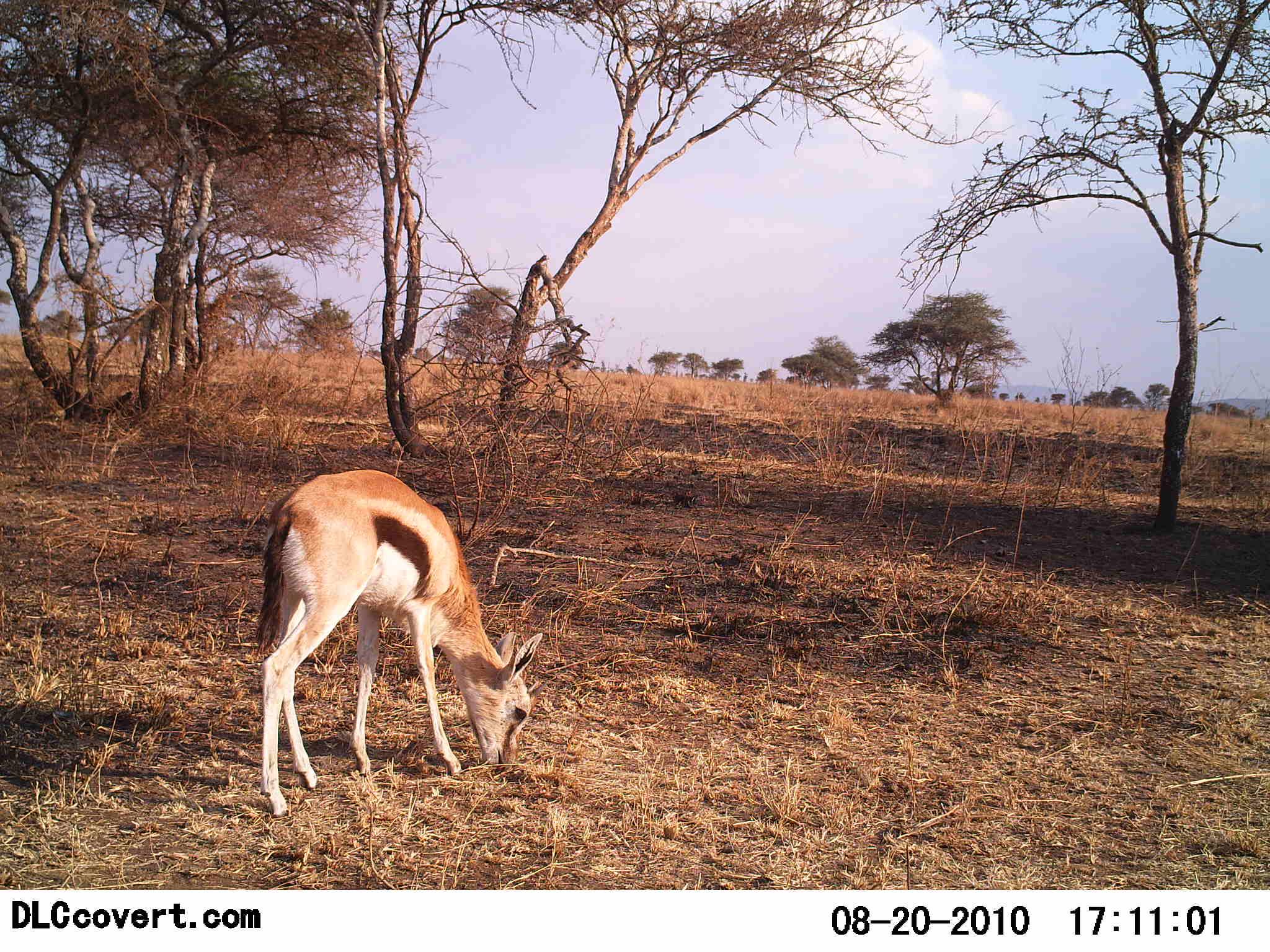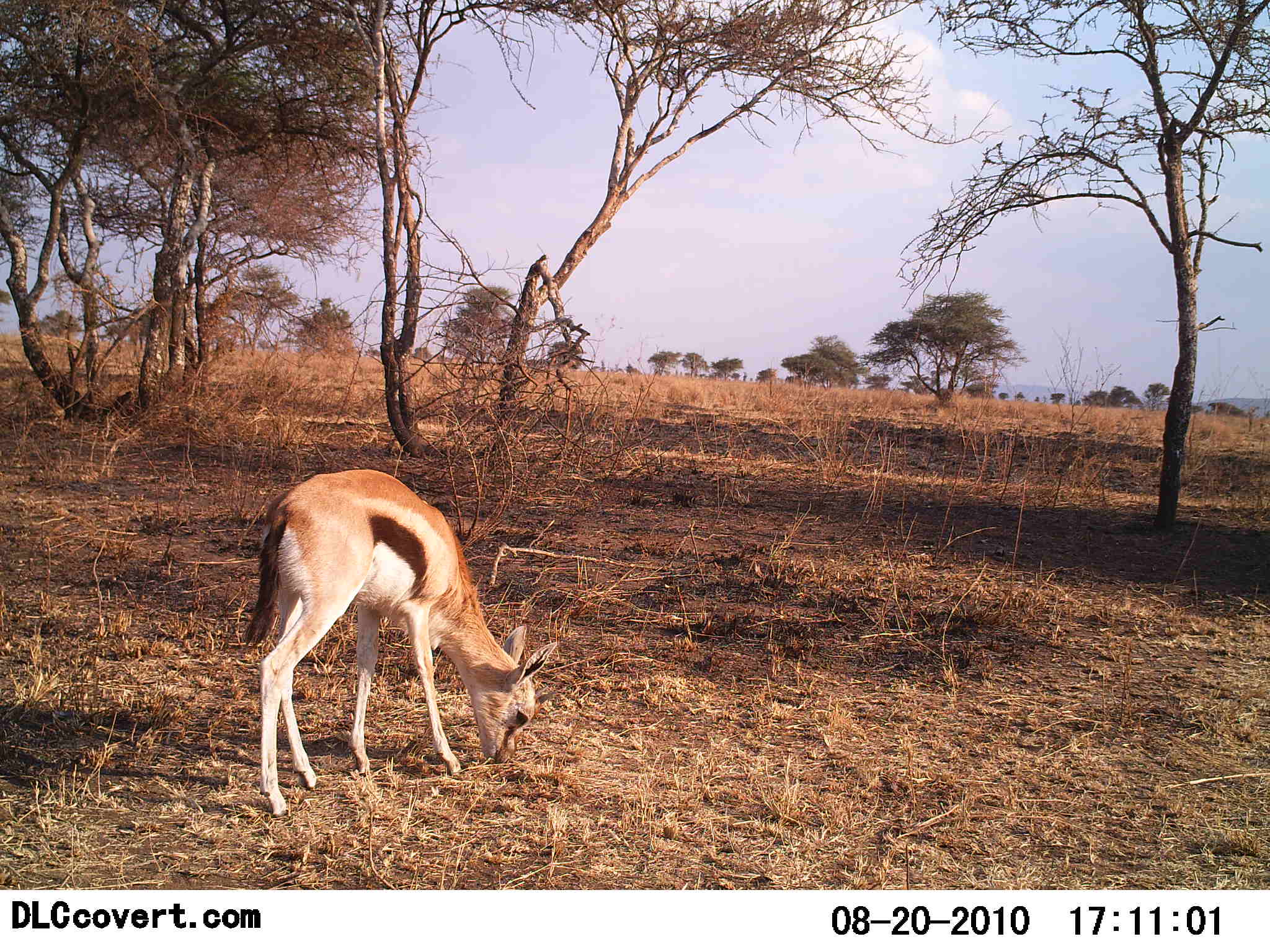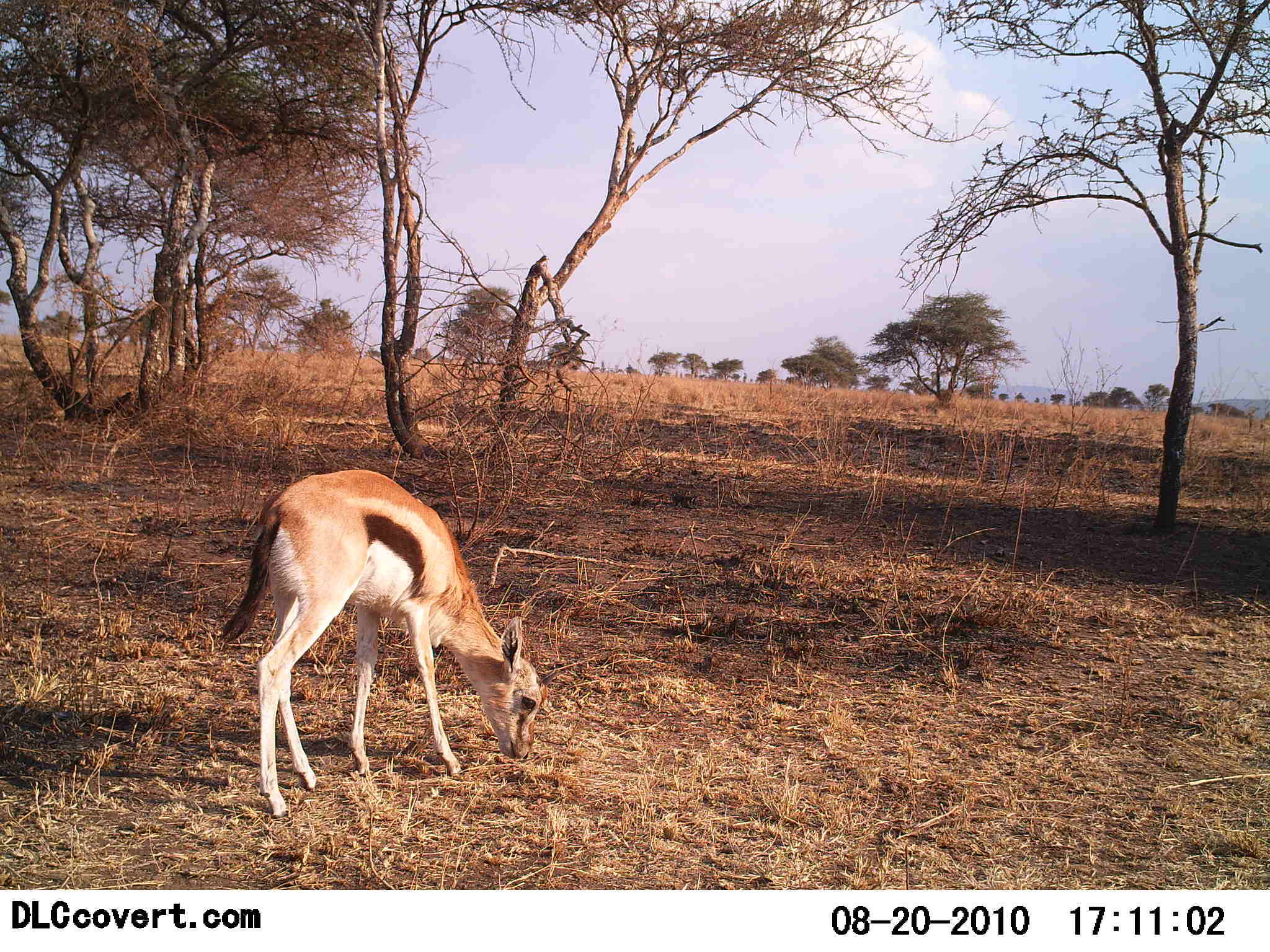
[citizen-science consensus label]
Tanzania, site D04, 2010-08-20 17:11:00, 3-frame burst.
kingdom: Animalia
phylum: Chordata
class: Mammalia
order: Artiodactyla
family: Bovidae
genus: Eudorcas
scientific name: Eudorcas thomsonii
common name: thomson's gazelle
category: gazellethomsons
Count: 1.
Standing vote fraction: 27%.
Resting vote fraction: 0%.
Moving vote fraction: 0%.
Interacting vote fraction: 0%.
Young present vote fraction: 33%.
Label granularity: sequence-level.